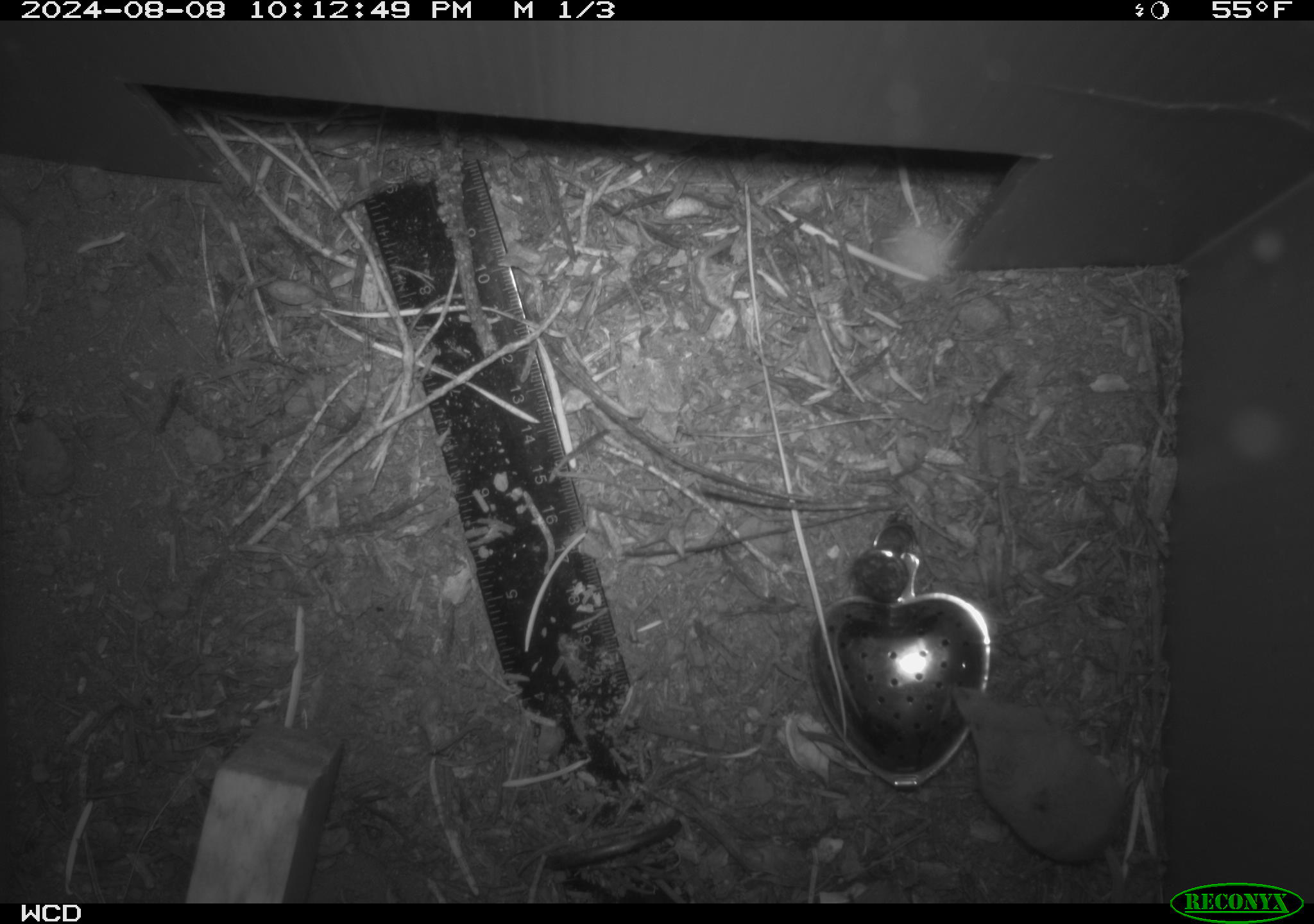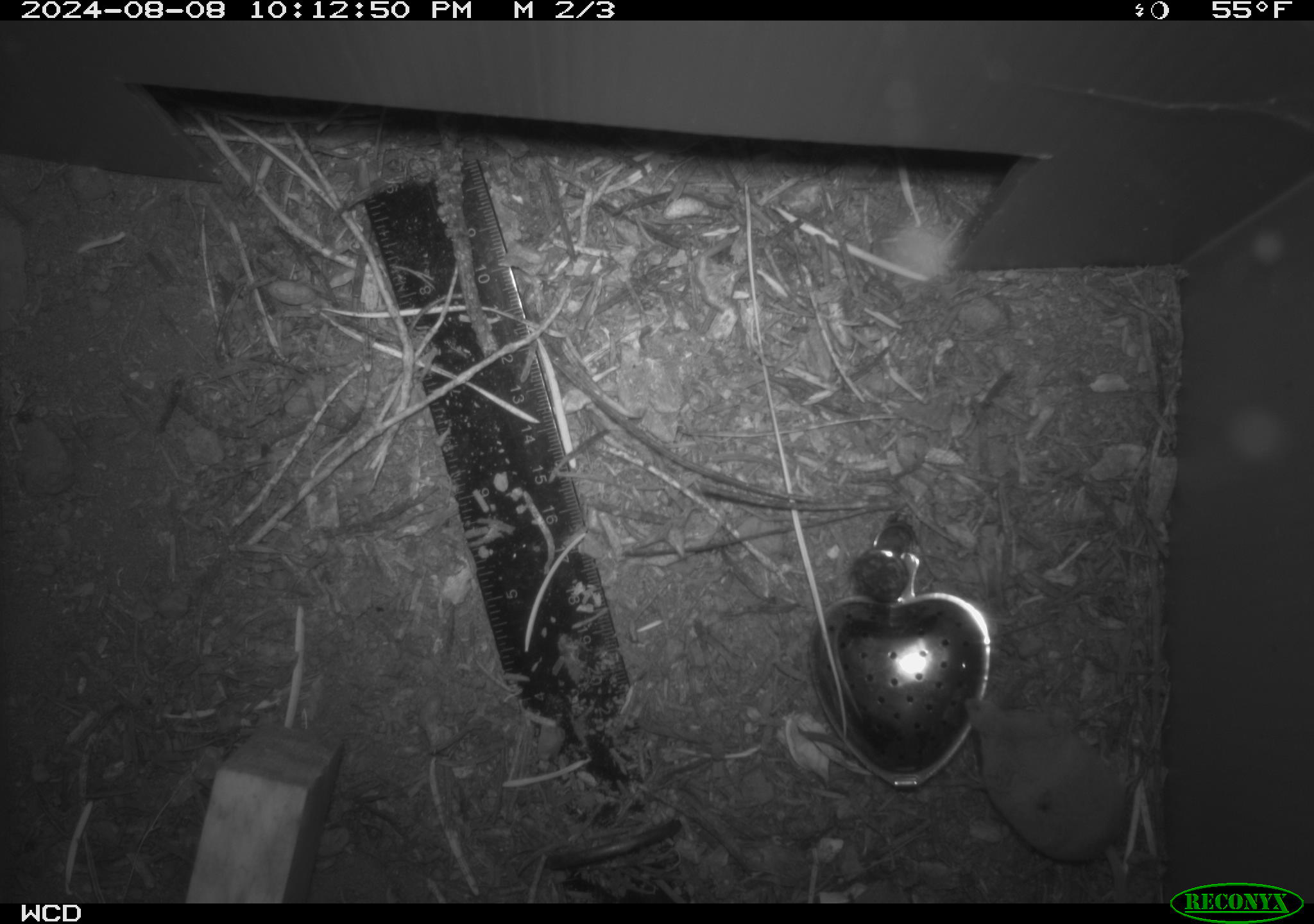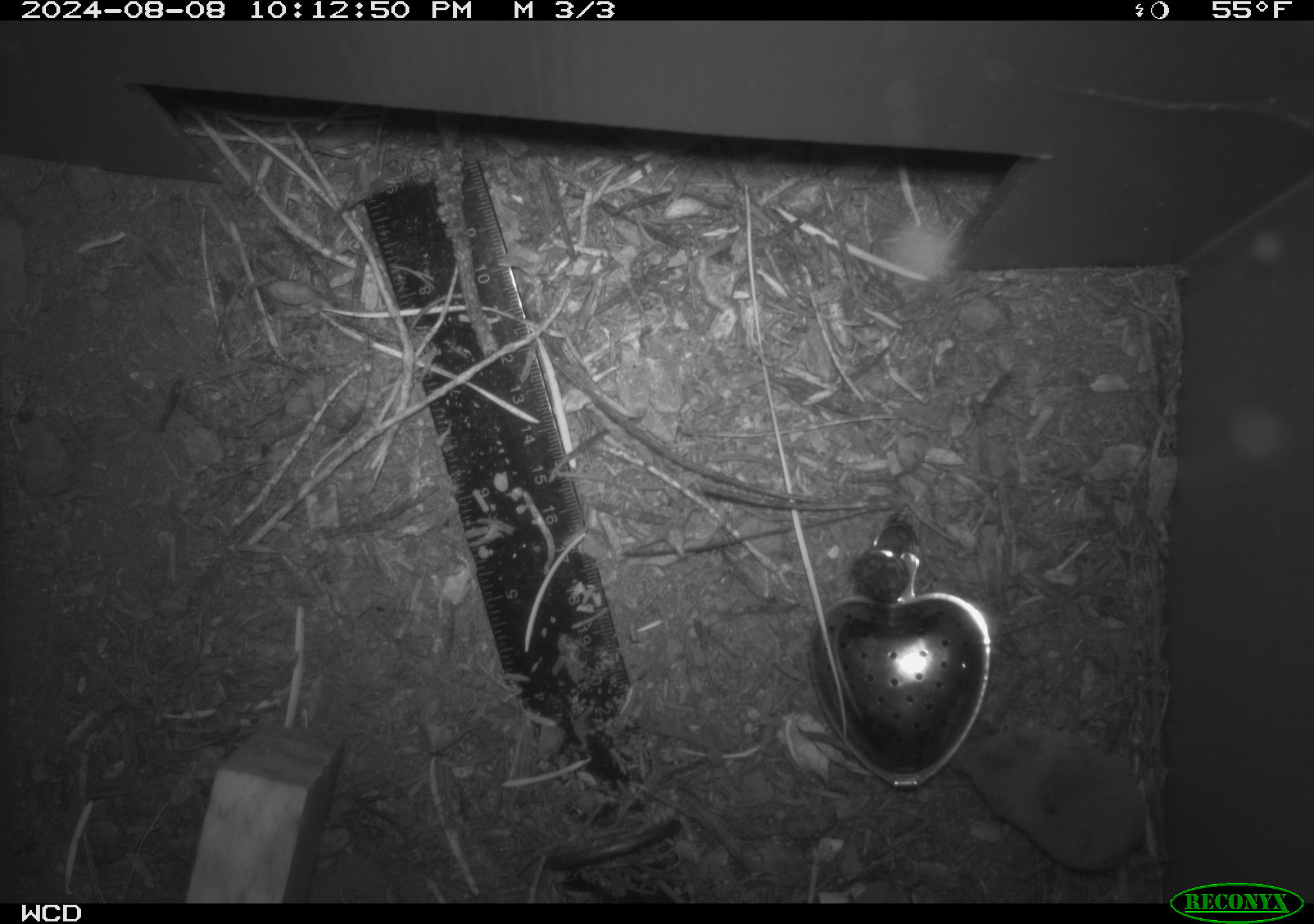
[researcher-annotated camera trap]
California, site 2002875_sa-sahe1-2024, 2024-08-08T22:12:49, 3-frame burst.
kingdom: Animalia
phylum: Chordata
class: Mammalia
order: Eulipotyphla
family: Soricidae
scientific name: Soricidae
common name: shrews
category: soricidae family